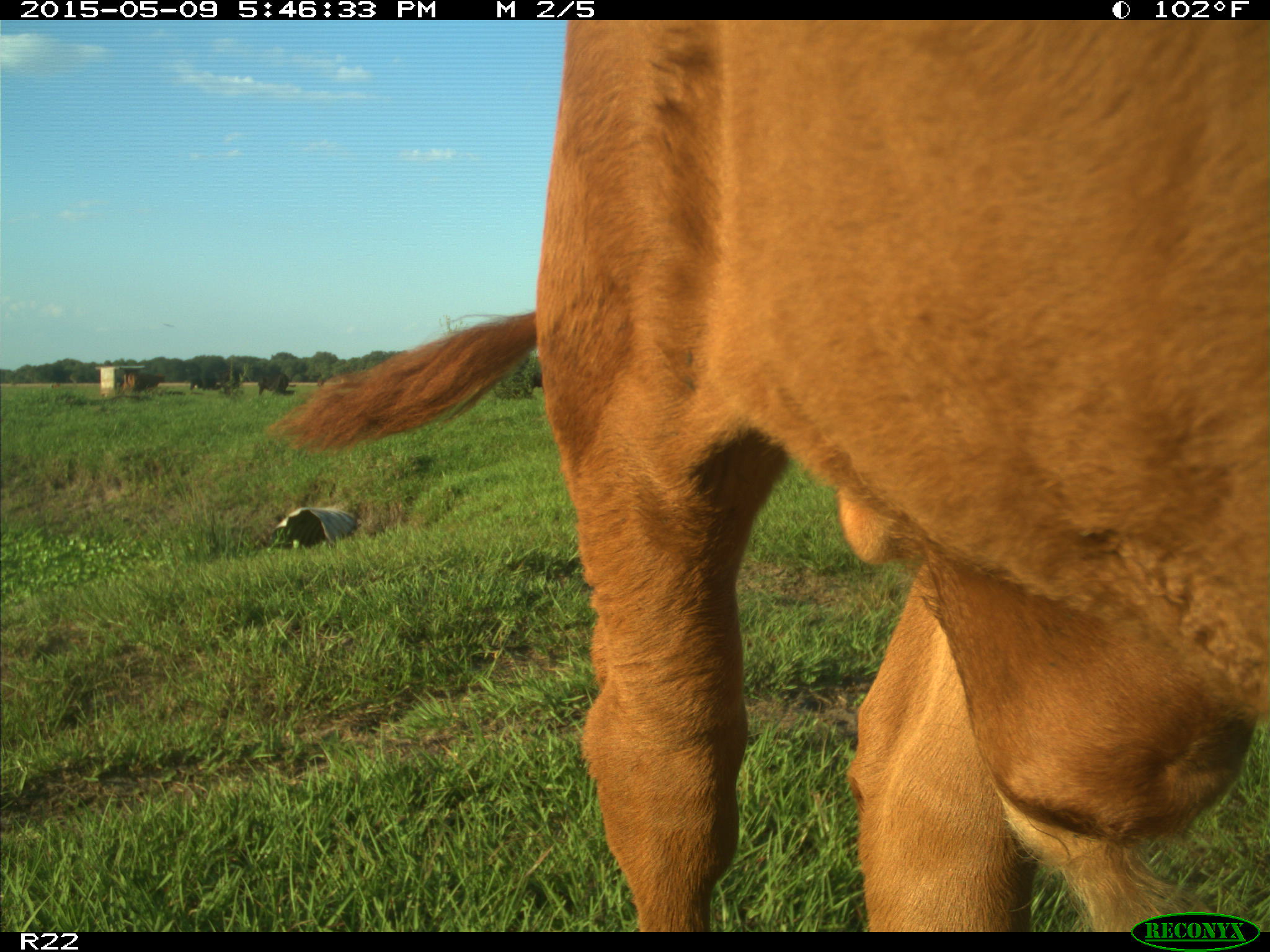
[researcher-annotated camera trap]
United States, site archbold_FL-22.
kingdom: Animalia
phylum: Chordata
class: Mammalia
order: Artiodactyla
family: Bovidae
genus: Bos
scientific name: Bos taurus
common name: domestic cow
Bos taurus (domestic cow).